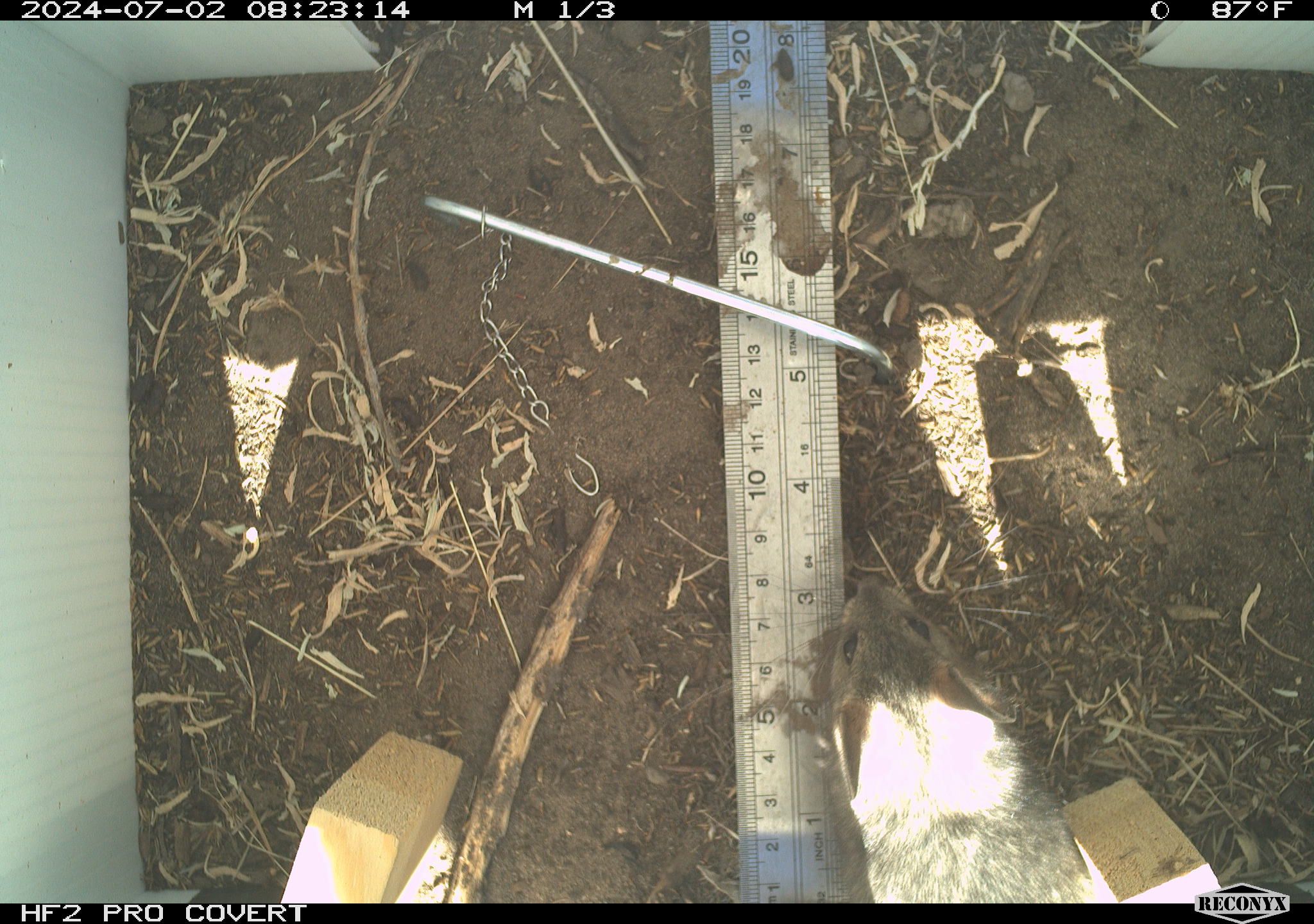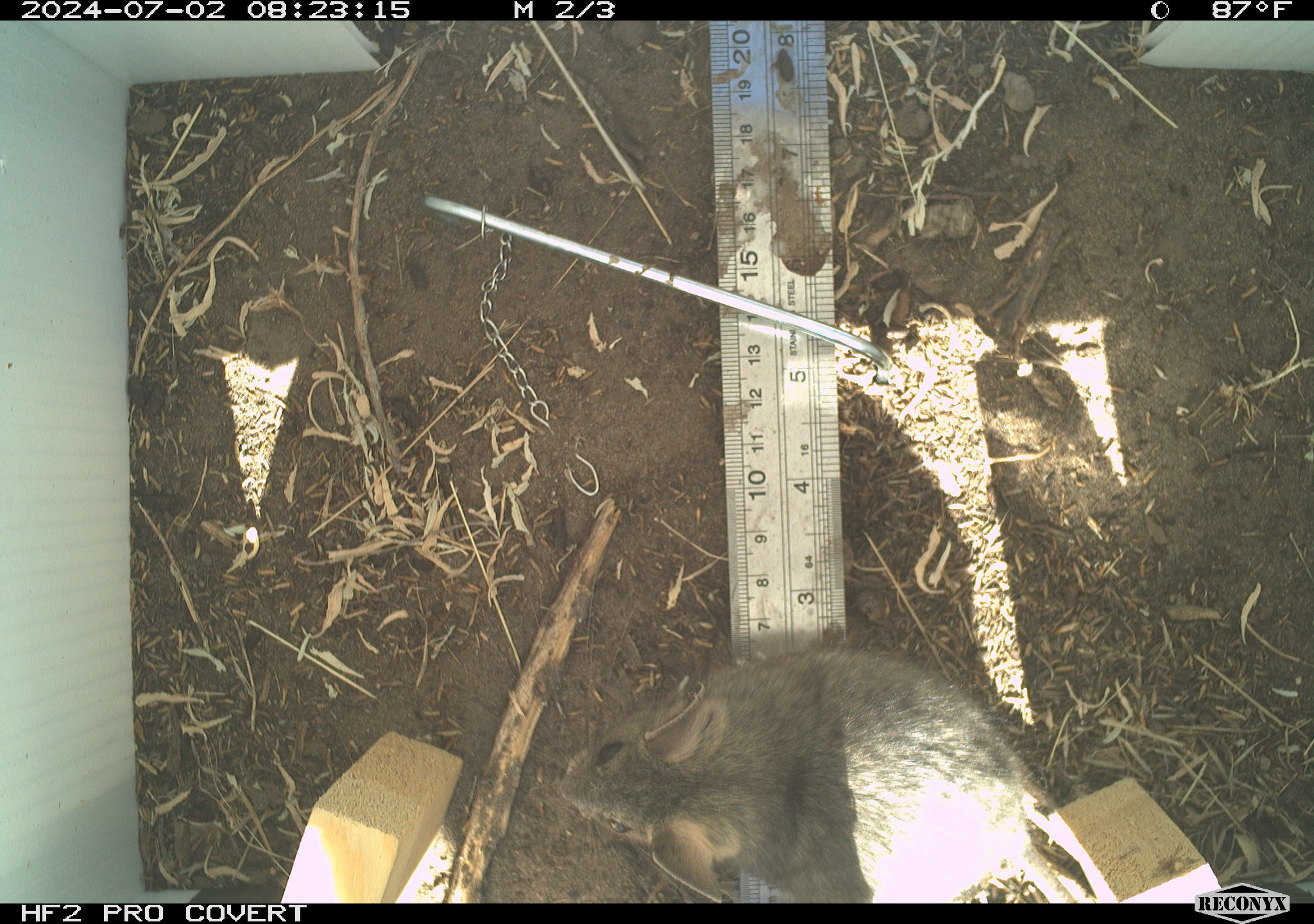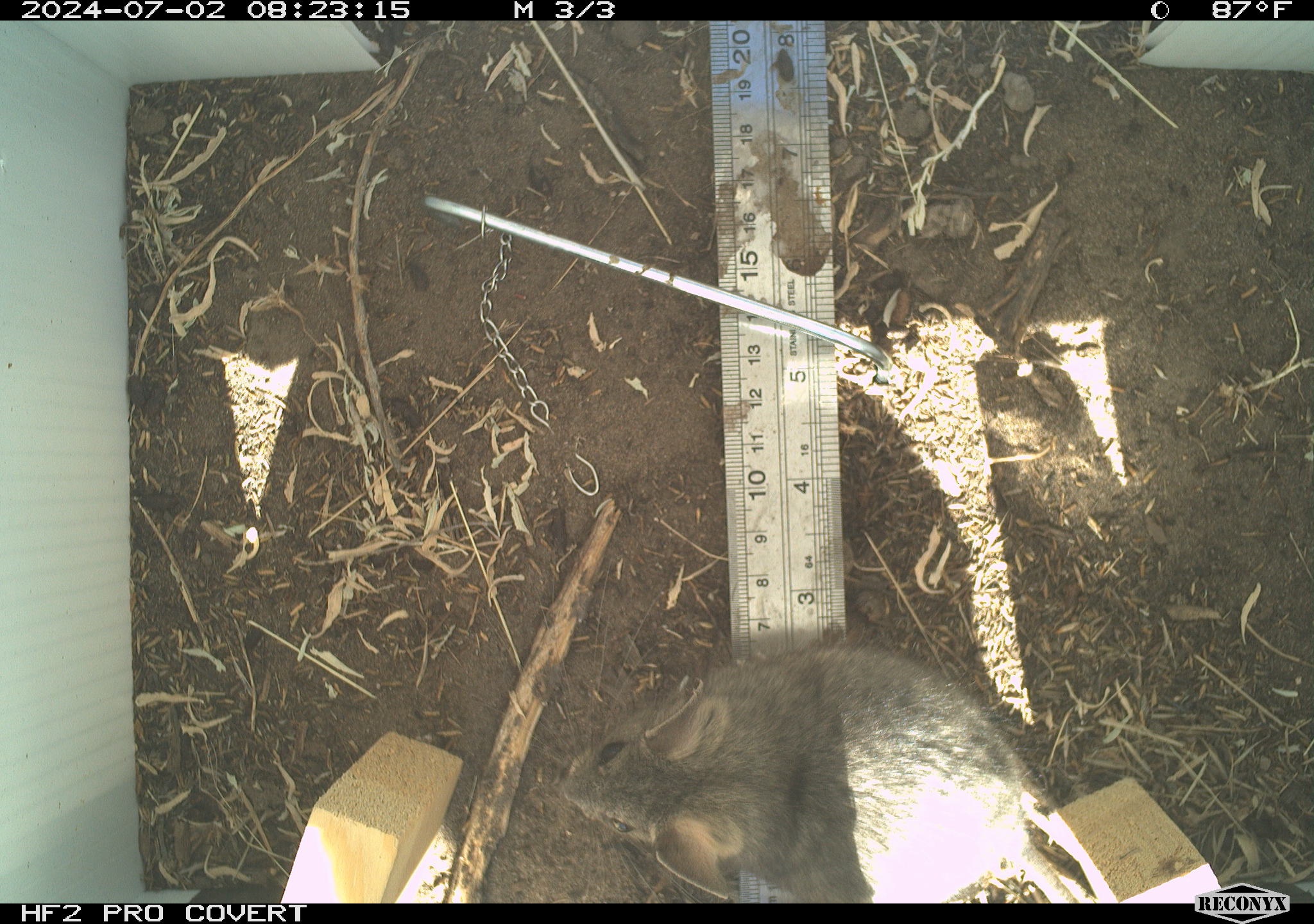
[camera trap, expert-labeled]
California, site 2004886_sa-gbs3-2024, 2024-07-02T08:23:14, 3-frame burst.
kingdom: Animalia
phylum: Chordata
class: Mammalia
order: Rodentia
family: Cricetidae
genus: Neotoma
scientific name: Neotoma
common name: pack rat or woodrat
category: neotoma species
Neotoma species (pack rat or woodrat) (Neotoma).